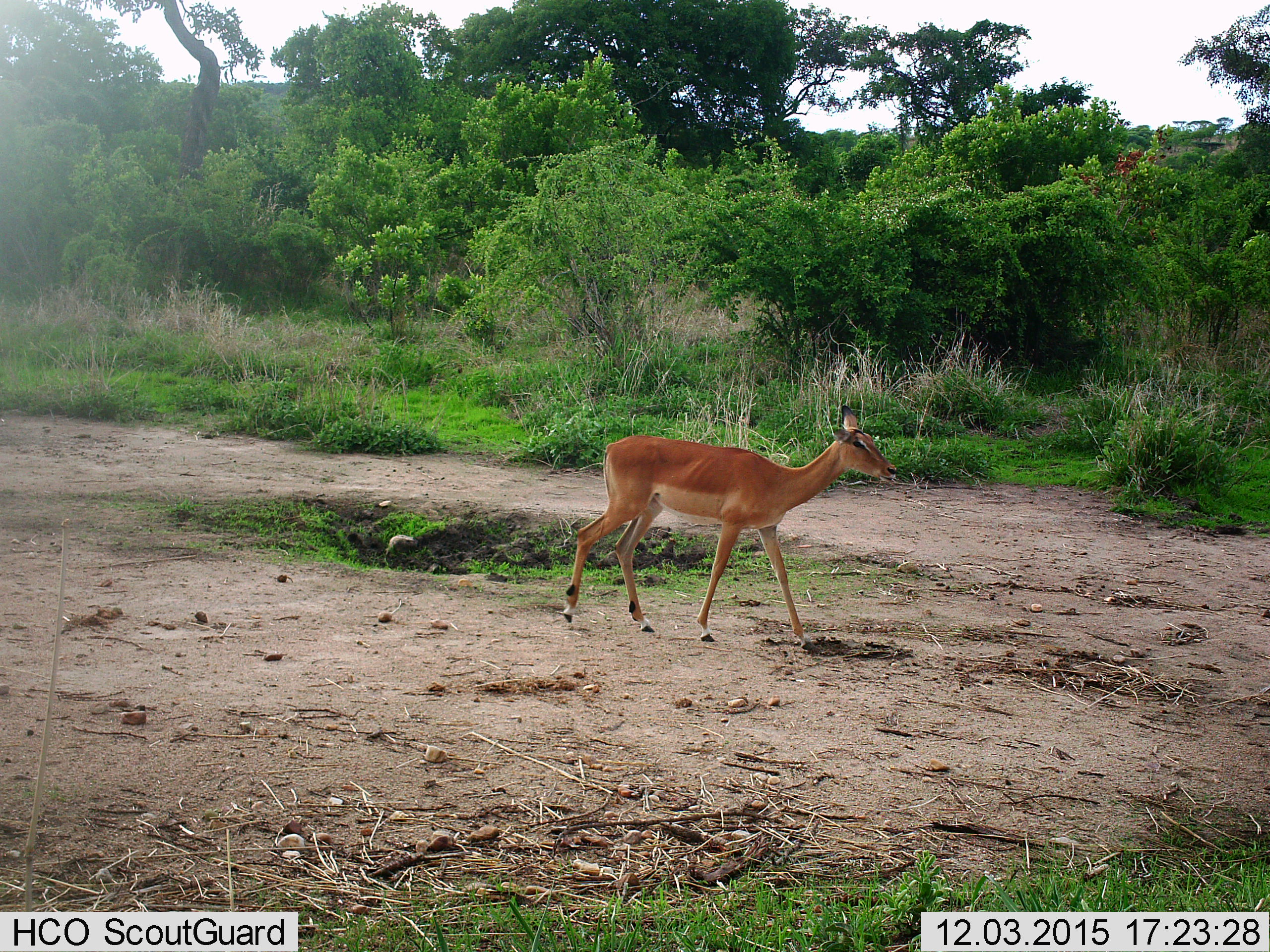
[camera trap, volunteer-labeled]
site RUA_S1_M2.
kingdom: Animalia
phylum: Chordata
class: Mammalia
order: Artiodactyla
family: Bovidae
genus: Aepyceros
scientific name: Aepyceros melampus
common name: impala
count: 1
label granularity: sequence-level